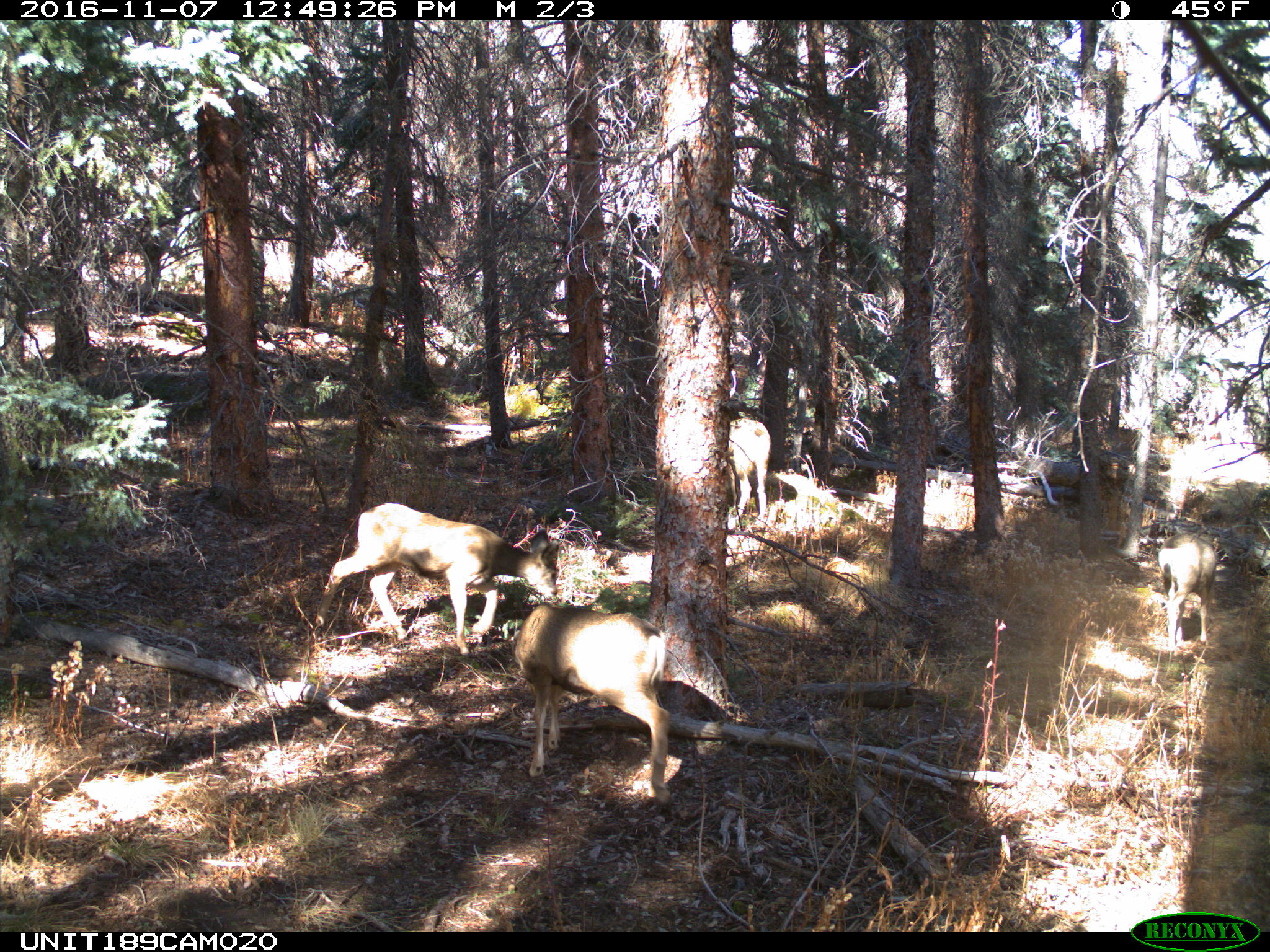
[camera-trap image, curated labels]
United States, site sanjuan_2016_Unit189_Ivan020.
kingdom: Animalia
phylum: Chordata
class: Mammalia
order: Artiodactyla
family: Cervidae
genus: Odocoileus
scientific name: Odocoileus hemionus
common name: mule deer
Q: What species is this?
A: Odocoileus hemionus (mule deer).